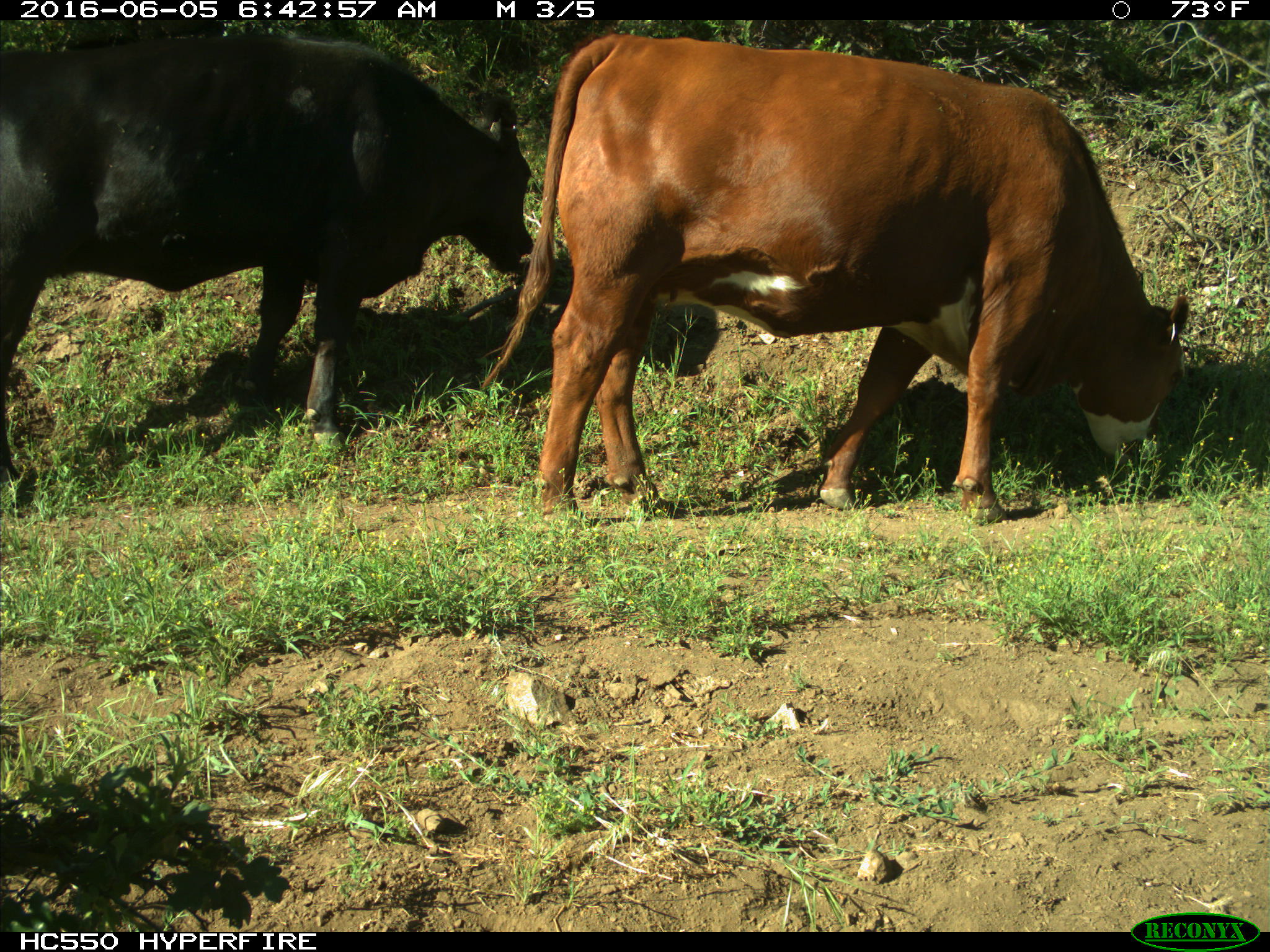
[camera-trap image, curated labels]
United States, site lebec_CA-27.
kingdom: Animalia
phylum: Chordata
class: Mammalia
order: Artiodactyla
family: Bovidae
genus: Bos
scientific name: Bos taurus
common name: domestic cow